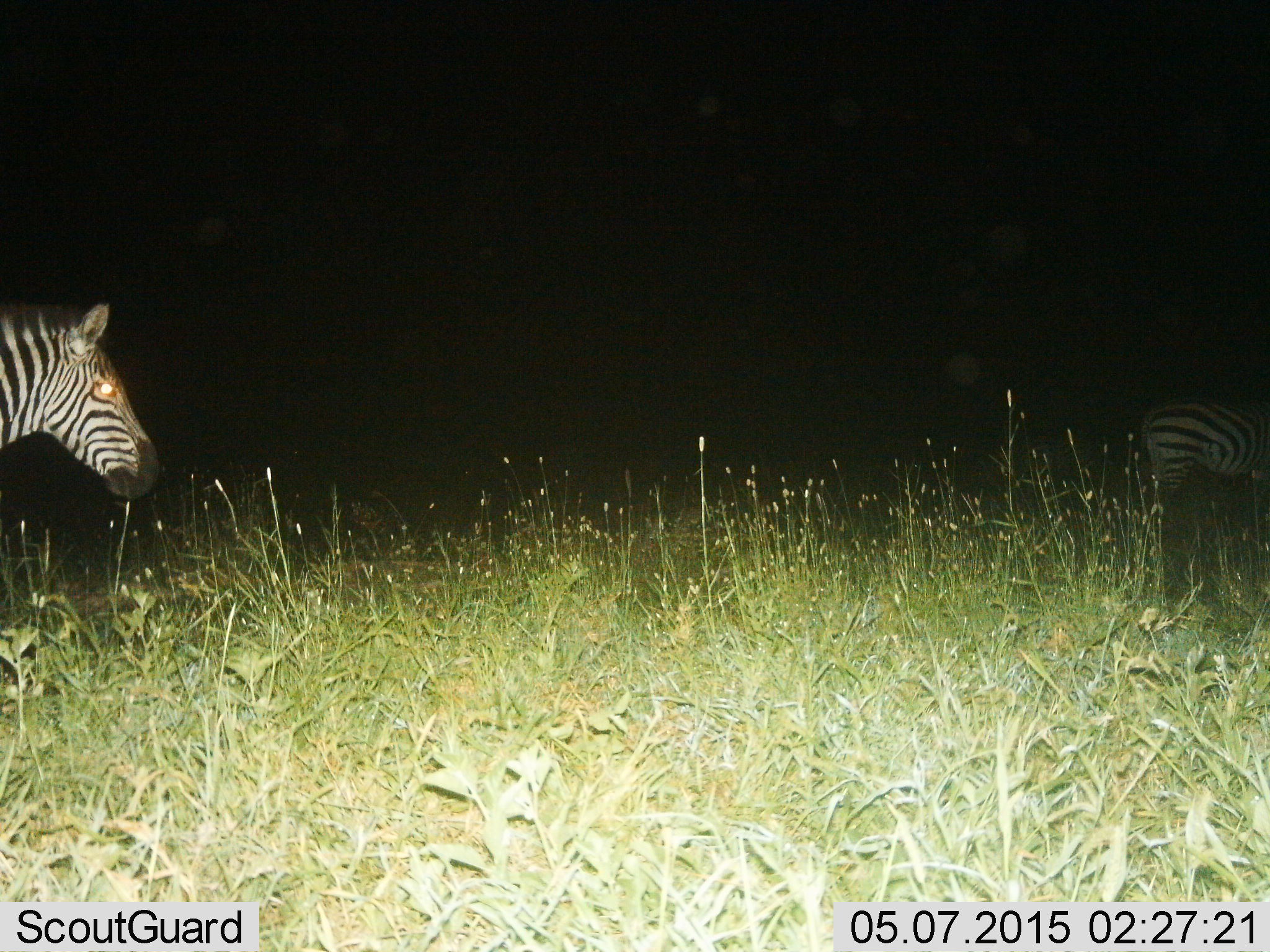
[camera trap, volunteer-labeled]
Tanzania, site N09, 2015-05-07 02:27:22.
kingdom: Animalia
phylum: Chordata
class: Mammalia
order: Perissodactyla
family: Equidae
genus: Equus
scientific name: Equus quagga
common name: plains zebra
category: zebra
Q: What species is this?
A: Zebra (plains zebra) (Equus quagga).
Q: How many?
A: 2.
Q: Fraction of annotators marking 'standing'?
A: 60%.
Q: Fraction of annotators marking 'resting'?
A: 0%.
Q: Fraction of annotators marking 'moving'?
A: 50%.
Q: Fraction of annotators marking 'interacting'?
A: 0%.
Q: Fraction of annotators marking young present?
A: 0%.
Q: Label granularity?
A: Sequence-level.